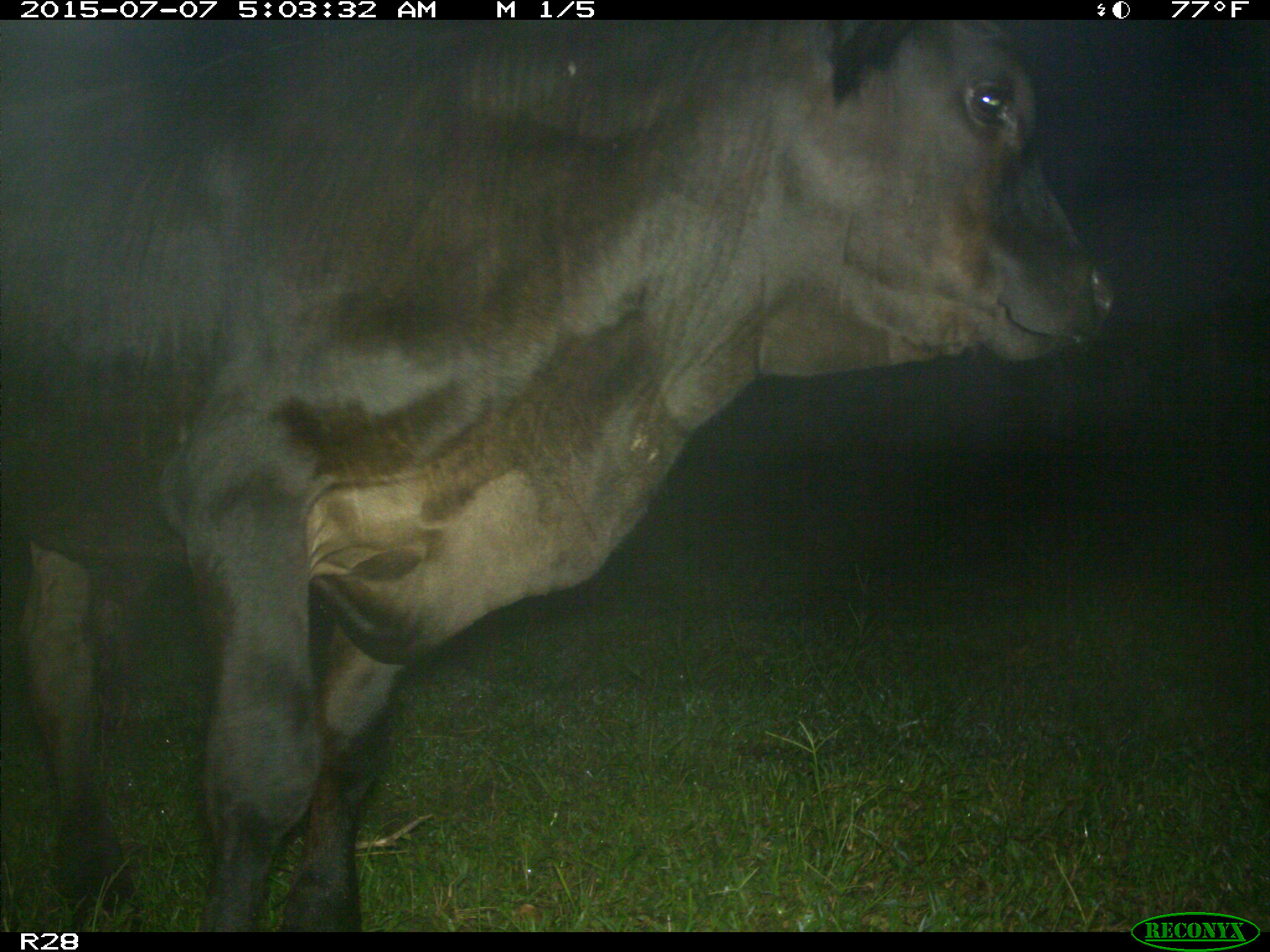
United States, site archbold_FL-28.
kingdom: Animalia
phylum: Chordata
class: Mammalia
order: Artiodactyla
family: Bovidae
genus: Bos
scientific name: Bos taurus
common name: domestic cow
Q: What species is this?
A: Bos taurus (domestic cow).